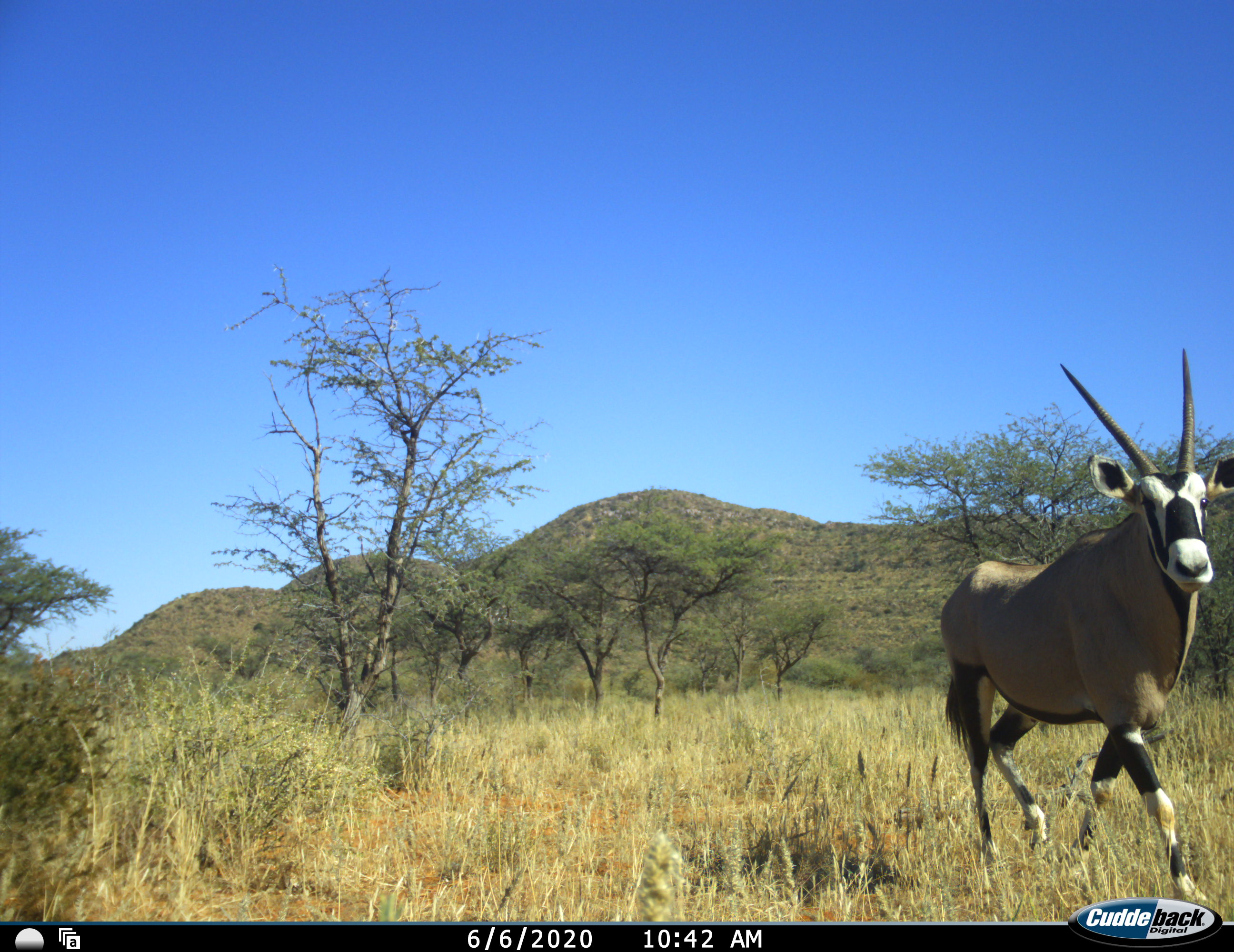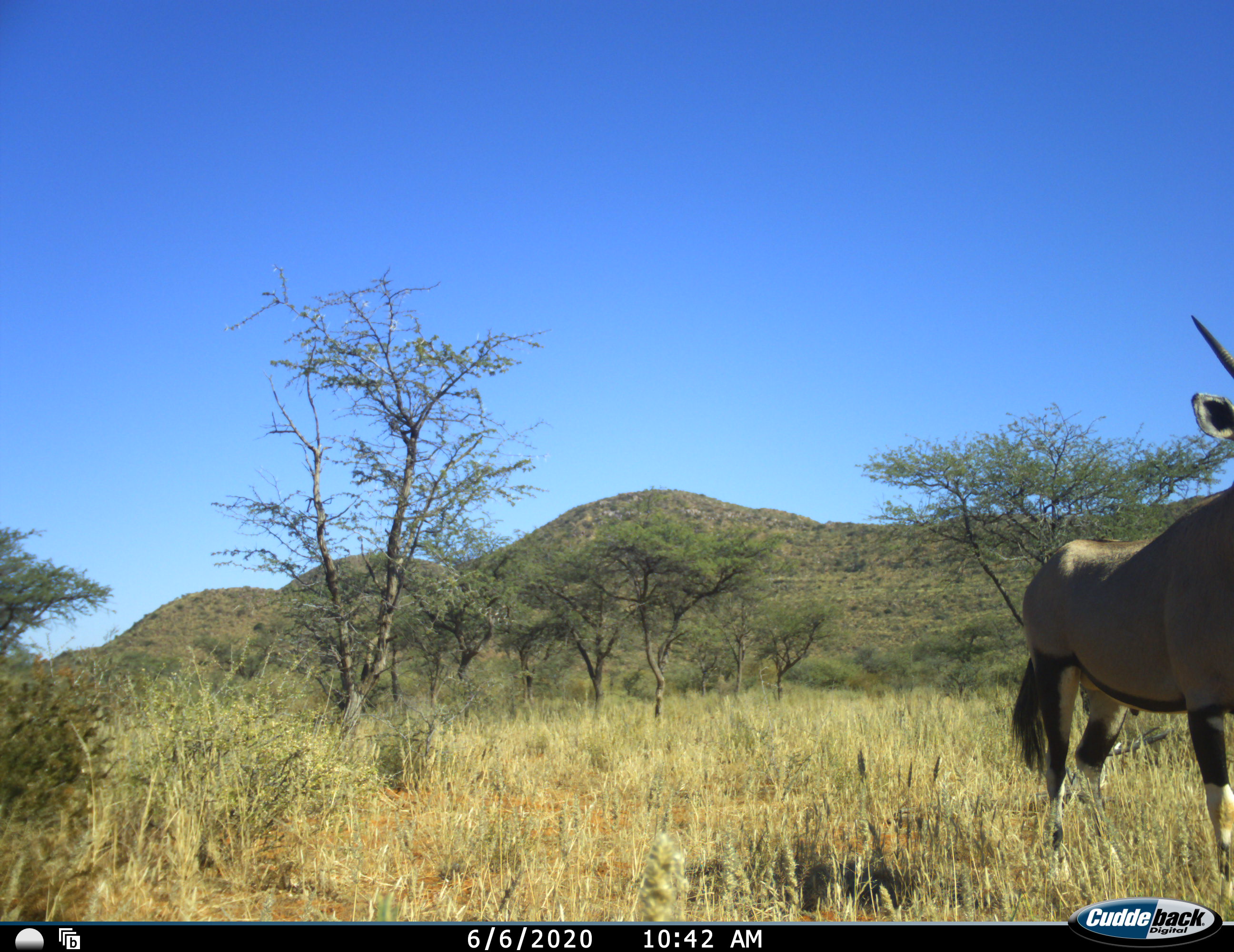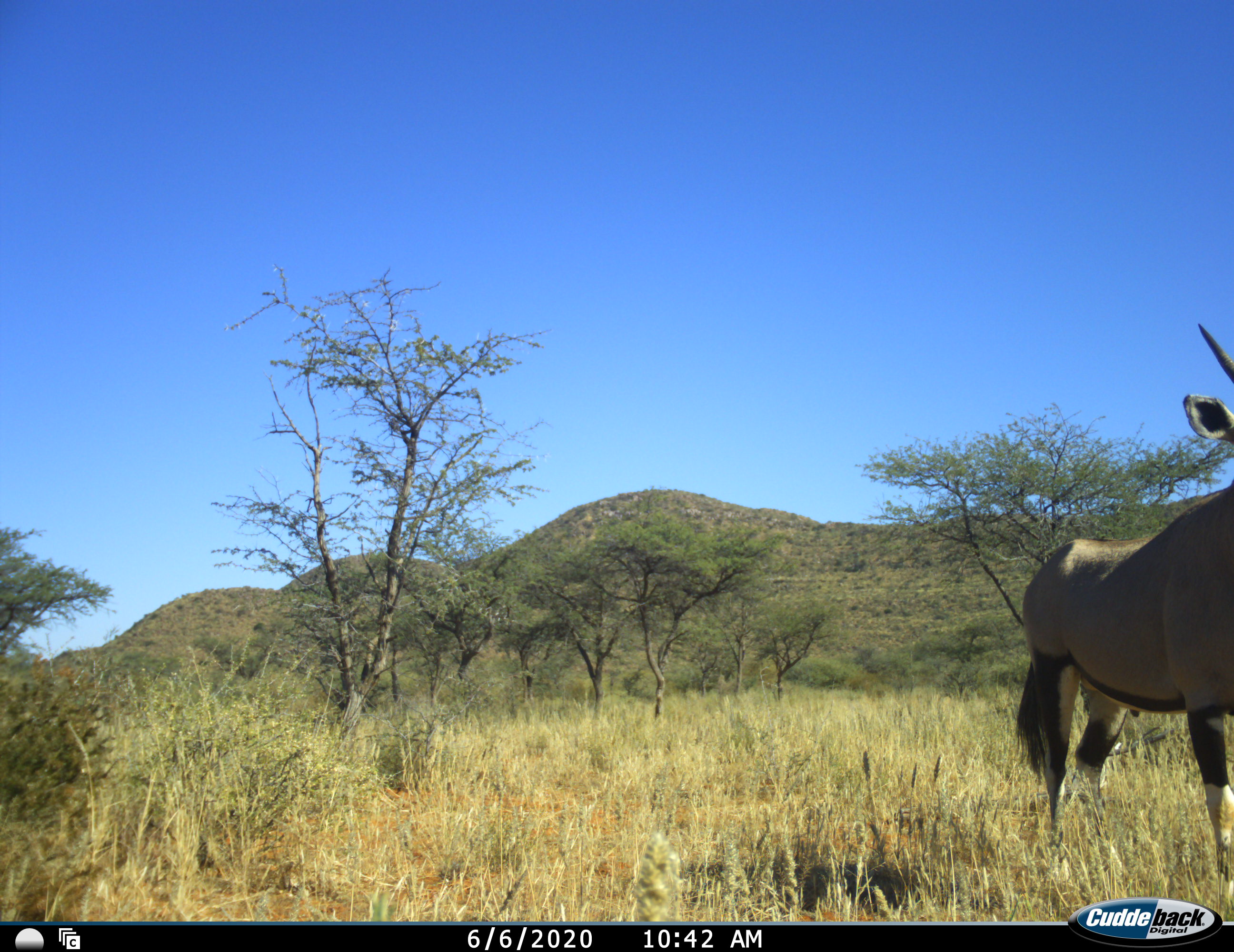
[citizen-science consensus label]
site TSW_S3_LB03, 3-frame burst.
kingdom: Animalia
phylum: Chordata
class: Mammalia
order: Artiodactyla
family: Bovidae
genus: Oryx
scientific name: Oryx gazella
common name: gemsbok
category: oryx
Oryx (gemsbok) (Oryx gazella), count 1. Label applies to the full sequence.